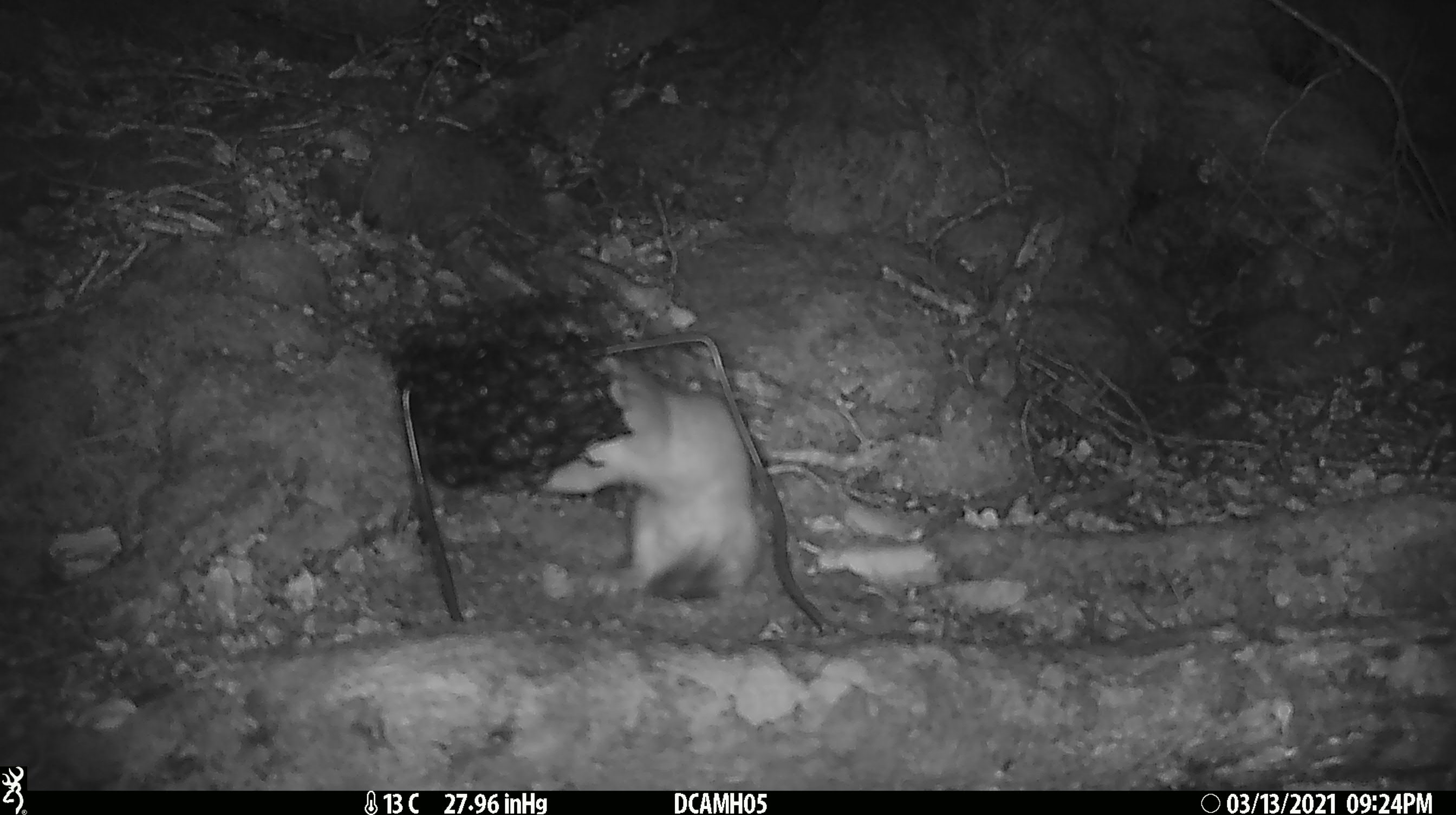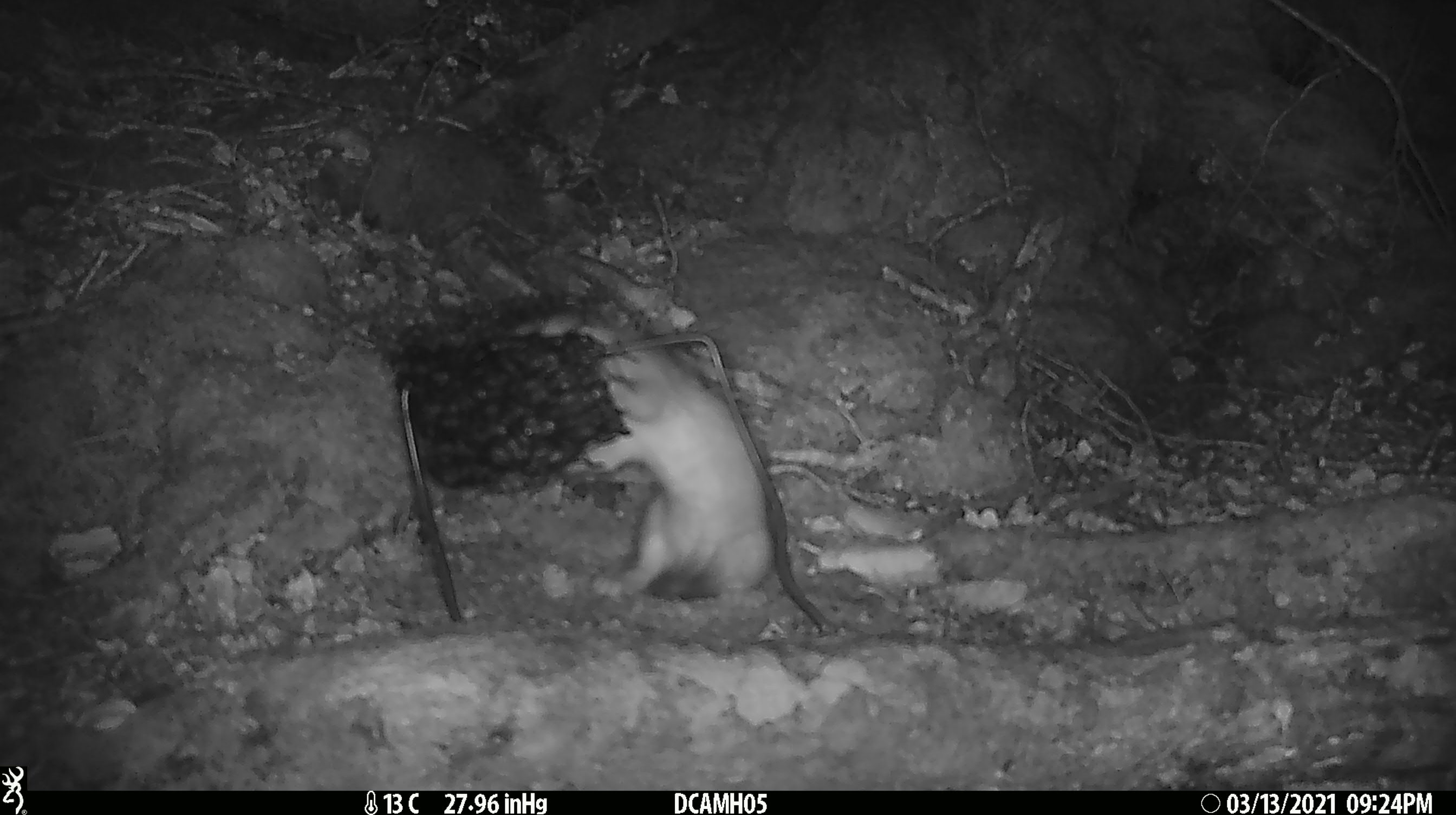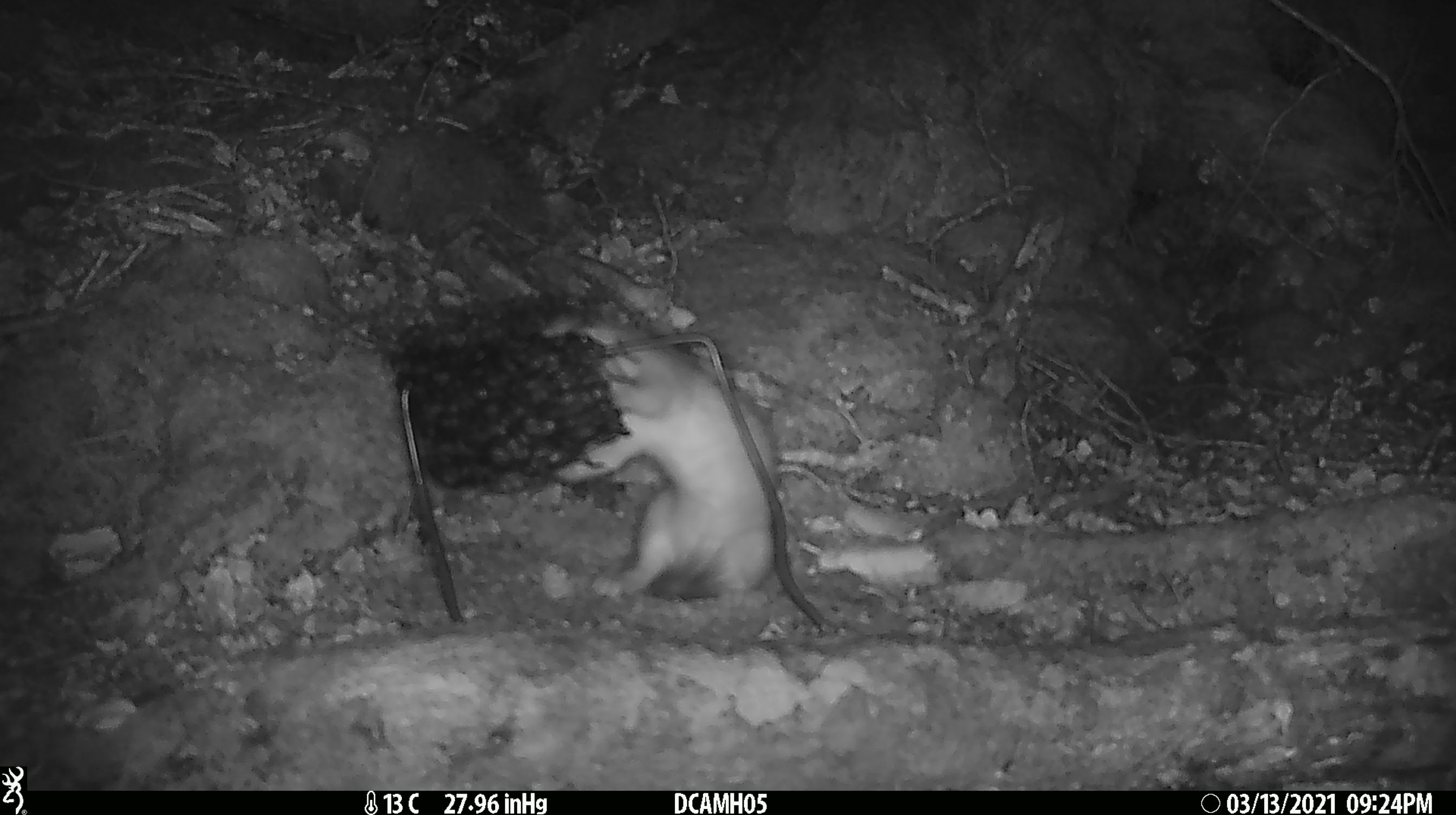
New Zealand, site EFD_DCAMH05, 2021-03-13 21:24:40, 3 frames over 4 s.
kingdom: Animalia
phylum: Chordata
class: Mammalia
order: Carnivora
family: Mustelidae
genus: Mustela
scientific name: Mustela erminea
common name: stoat